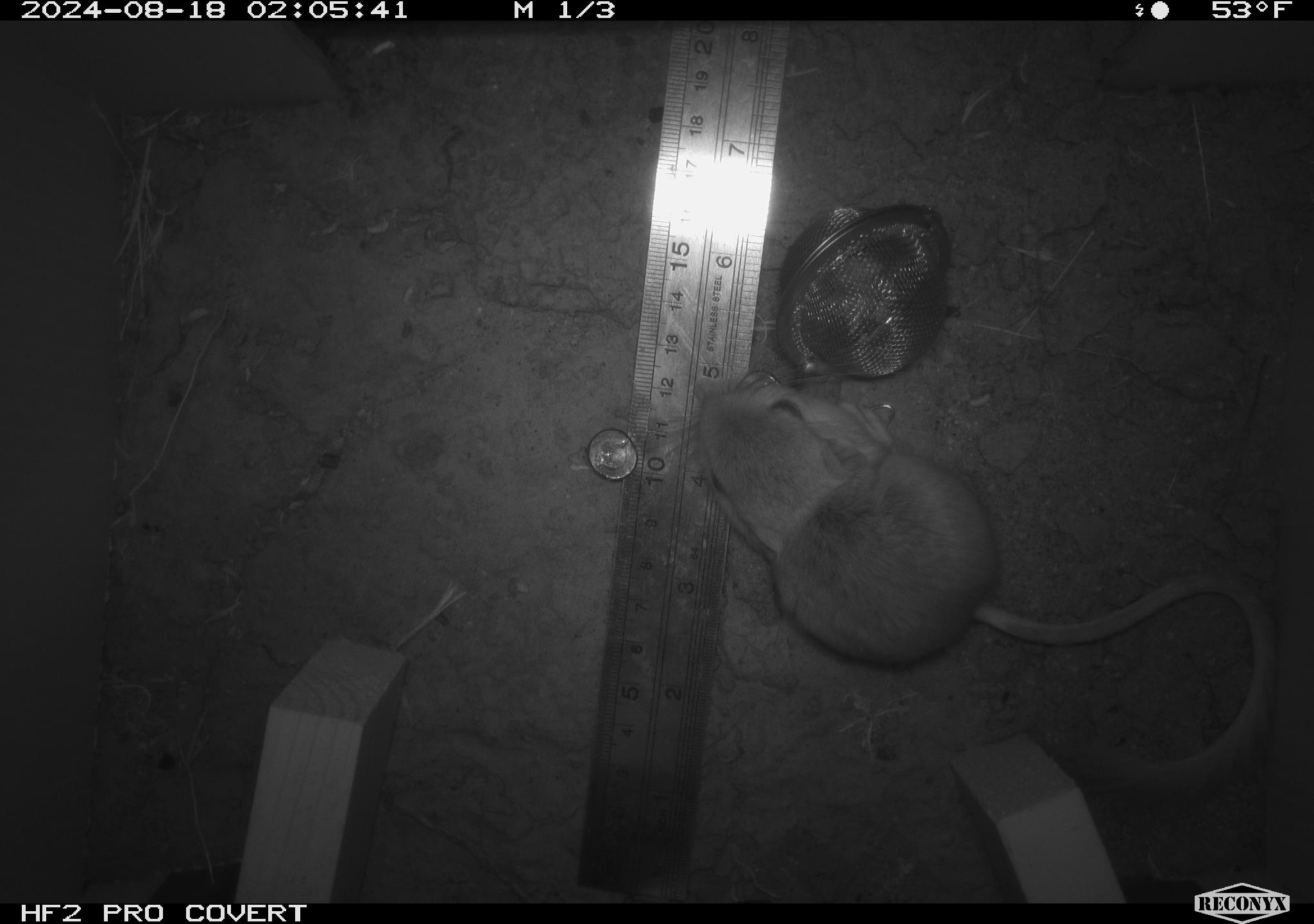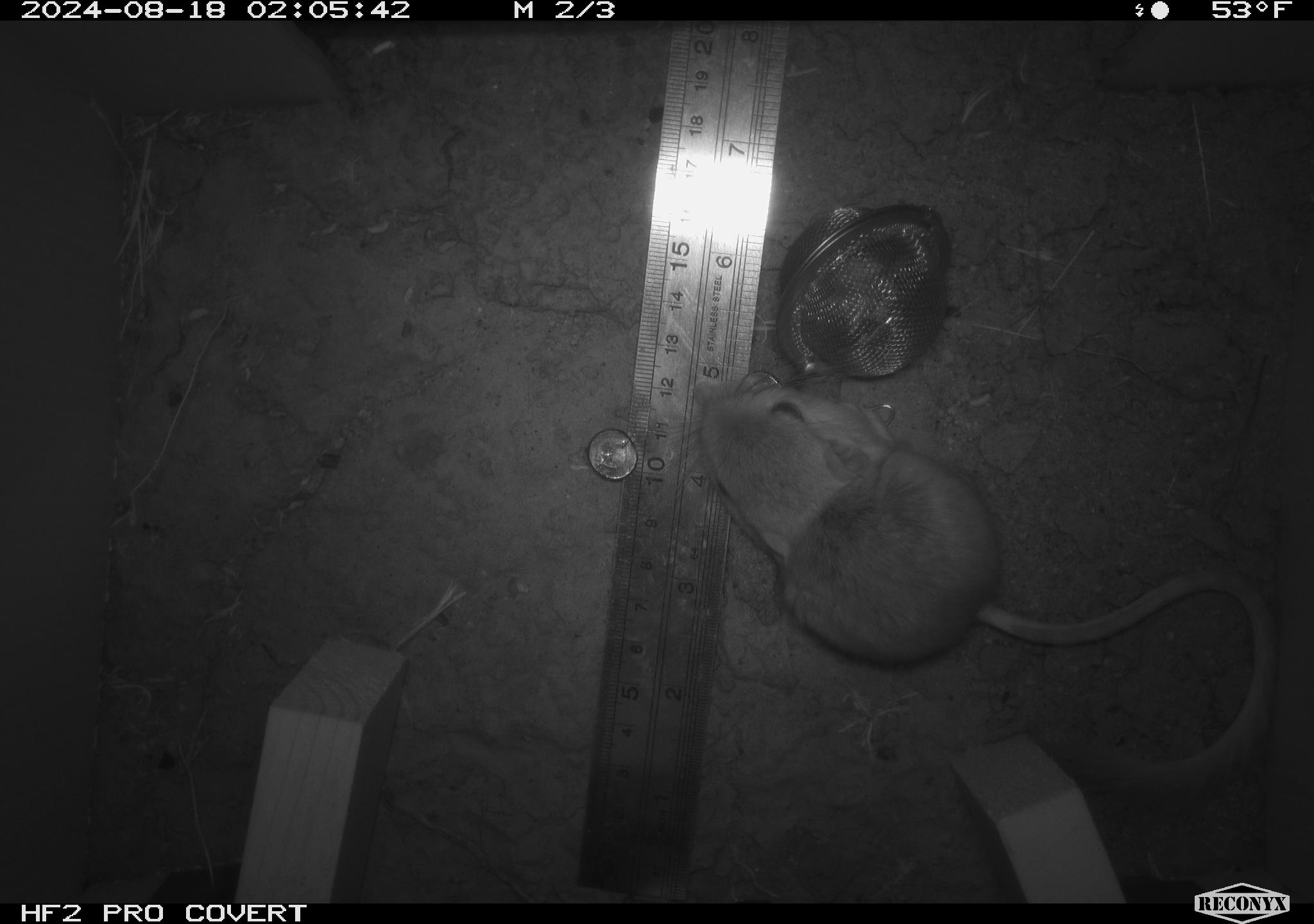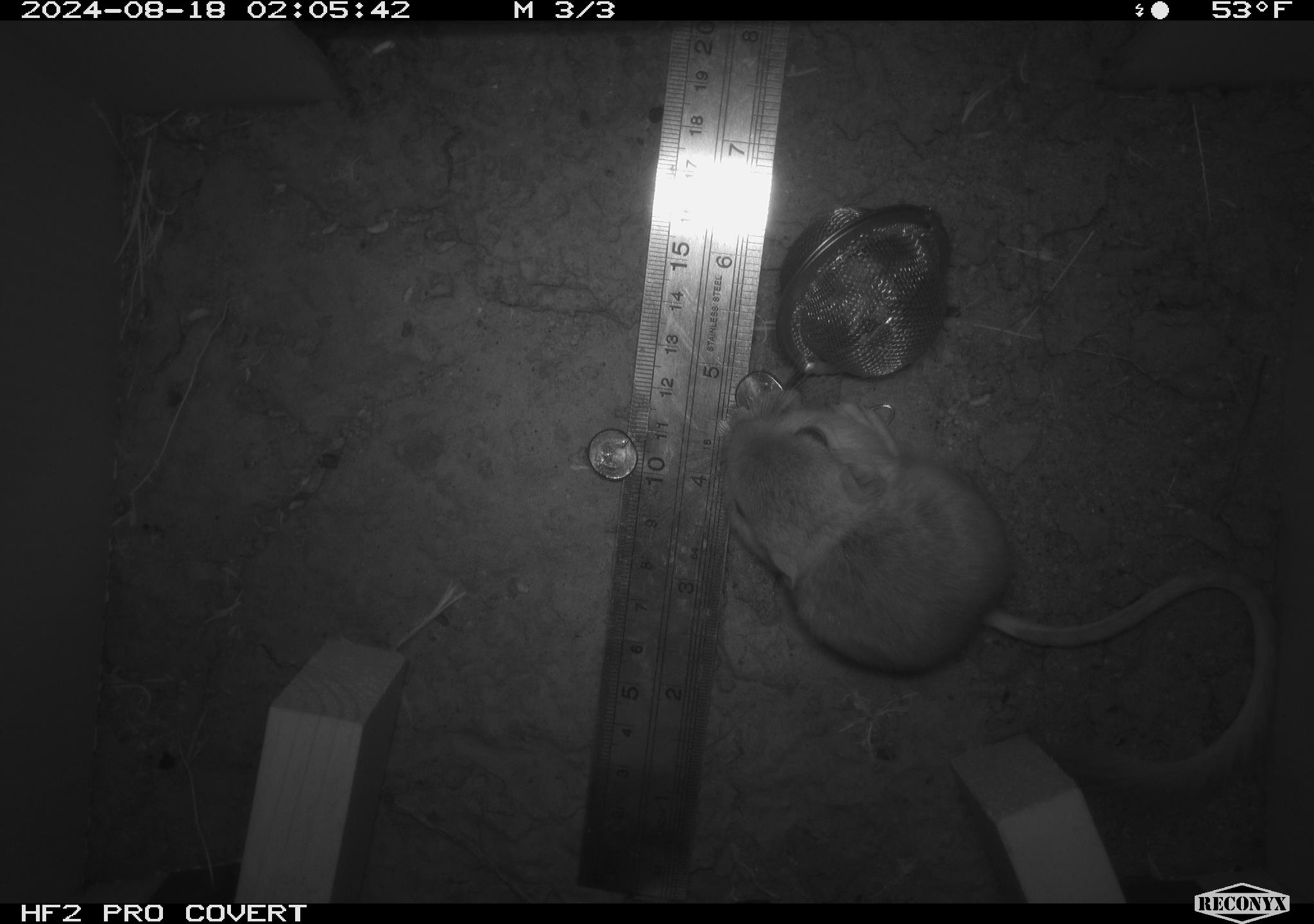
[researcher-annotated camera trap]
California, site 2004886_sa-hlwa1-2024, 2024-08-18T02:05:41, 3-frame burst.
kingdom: Animalia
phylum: Chordata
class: Mammalia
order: Rodentia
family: Heteromyidae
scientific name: Heteromyidae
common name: kangaroo rats and pocket mice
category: heteromyidae family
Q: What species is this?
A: Heteromyidae family (kangaroo rats and pocket mice) (Heteromyidae).